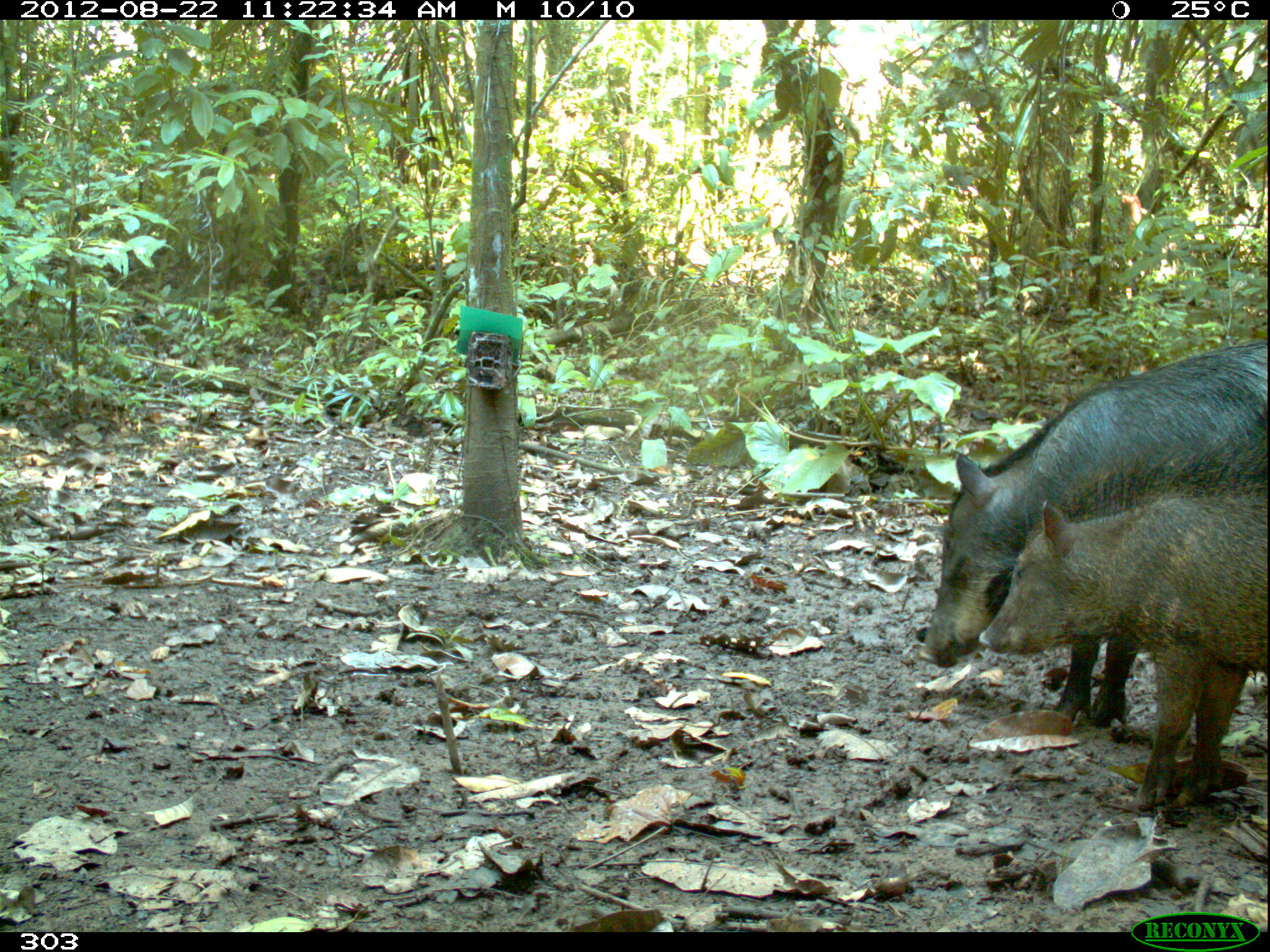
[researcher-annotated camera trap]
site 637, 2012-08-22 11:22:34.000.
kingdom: Animalia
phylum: Chordata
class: Mammalia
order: Artiodactyla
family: Tayassuidae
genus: Tayassu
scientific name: Tayassu pecari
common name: white-lipped peccary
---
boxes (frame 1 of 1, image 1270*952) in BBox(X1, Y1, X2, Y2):
tayassu pecari: BBox(918, 344, 1267, 729); BBox(981, 437, 1263, 811)